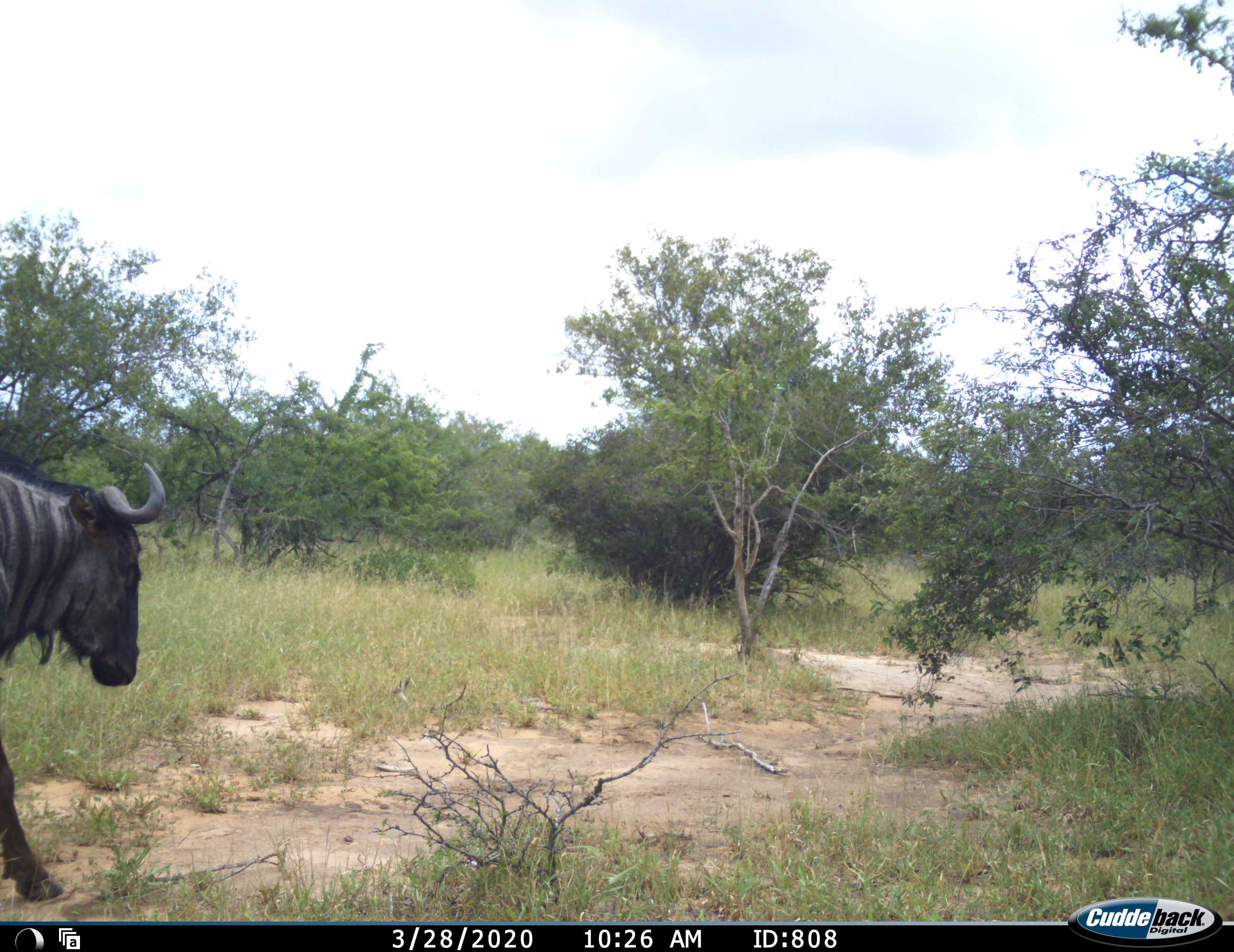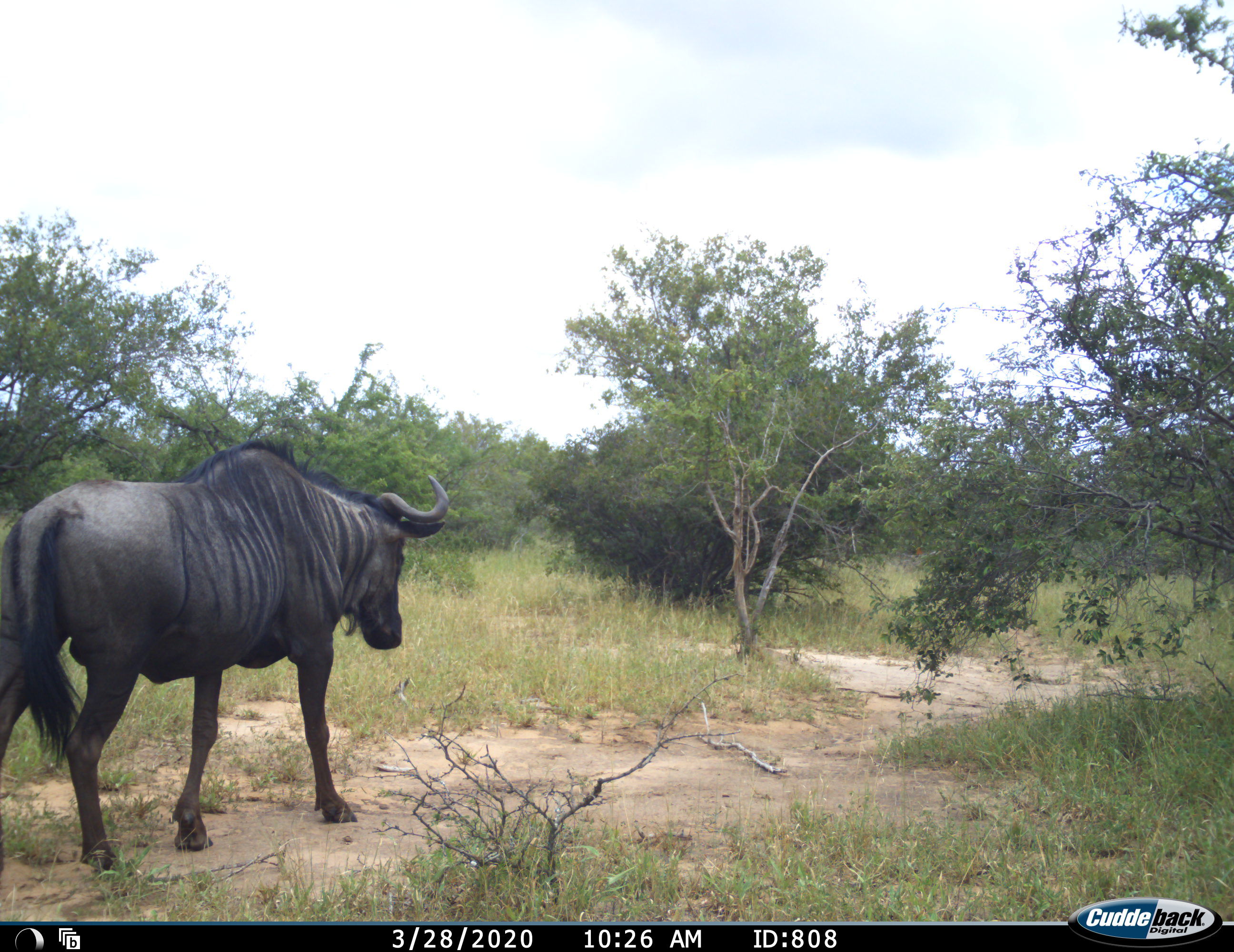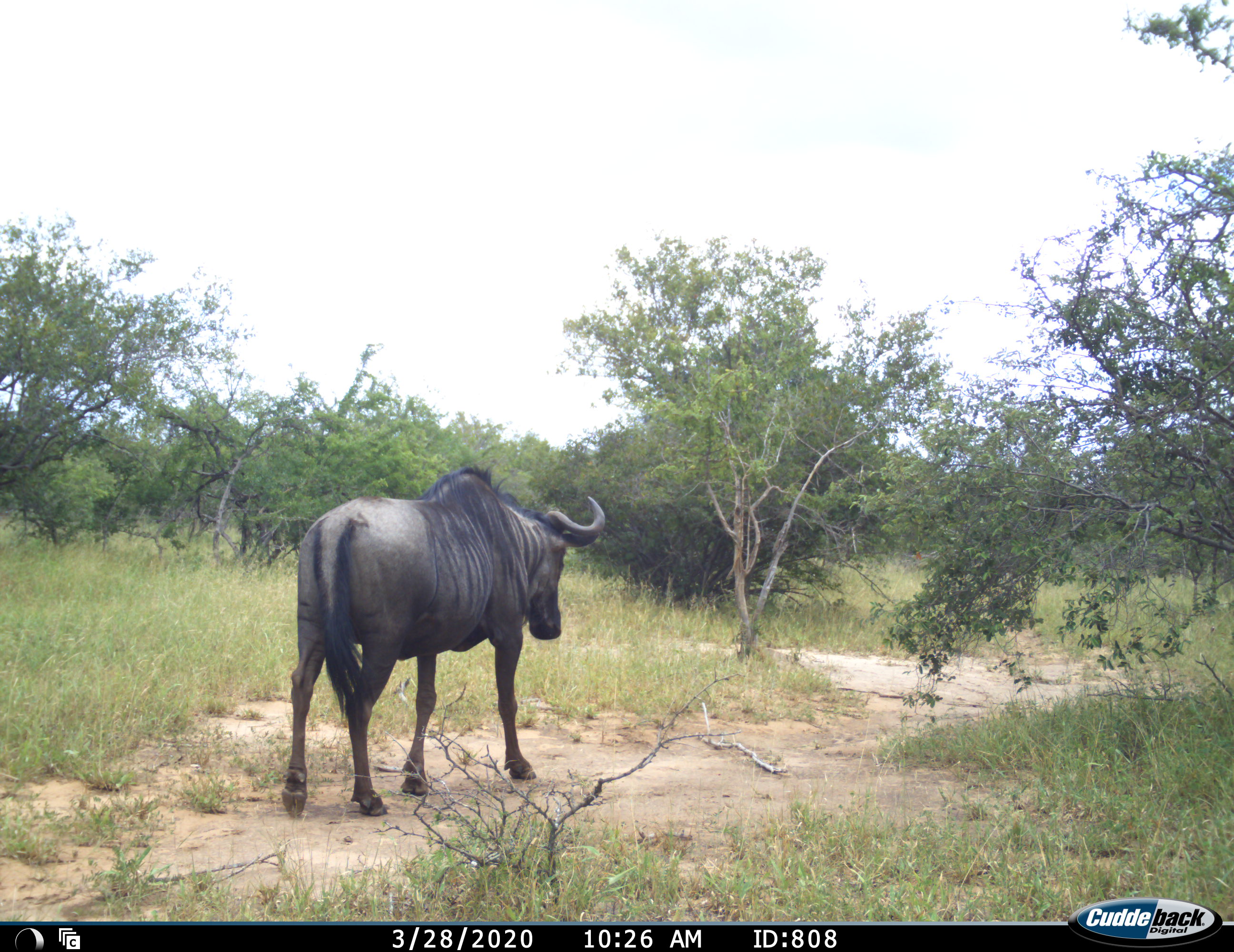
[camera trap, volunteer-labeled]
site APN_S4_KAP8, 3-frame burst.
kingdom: Animalia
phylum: Chordata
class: Mammalia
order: Artiodactyla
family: Bovidae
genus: Connochaetes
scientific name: Connochaetes taurinus taurinus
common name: blue wildebeest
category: wildebeestblue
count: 1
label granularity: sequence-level